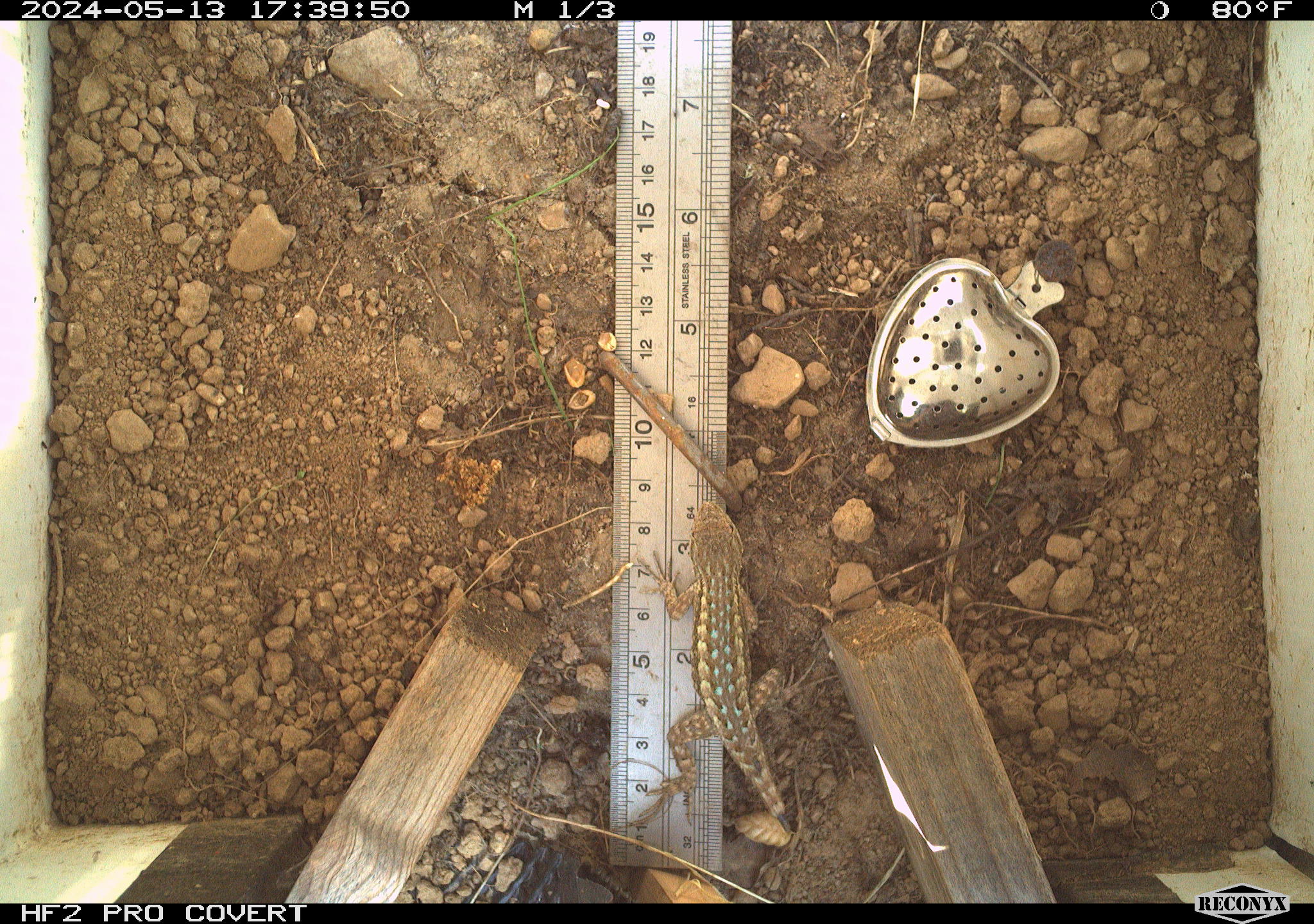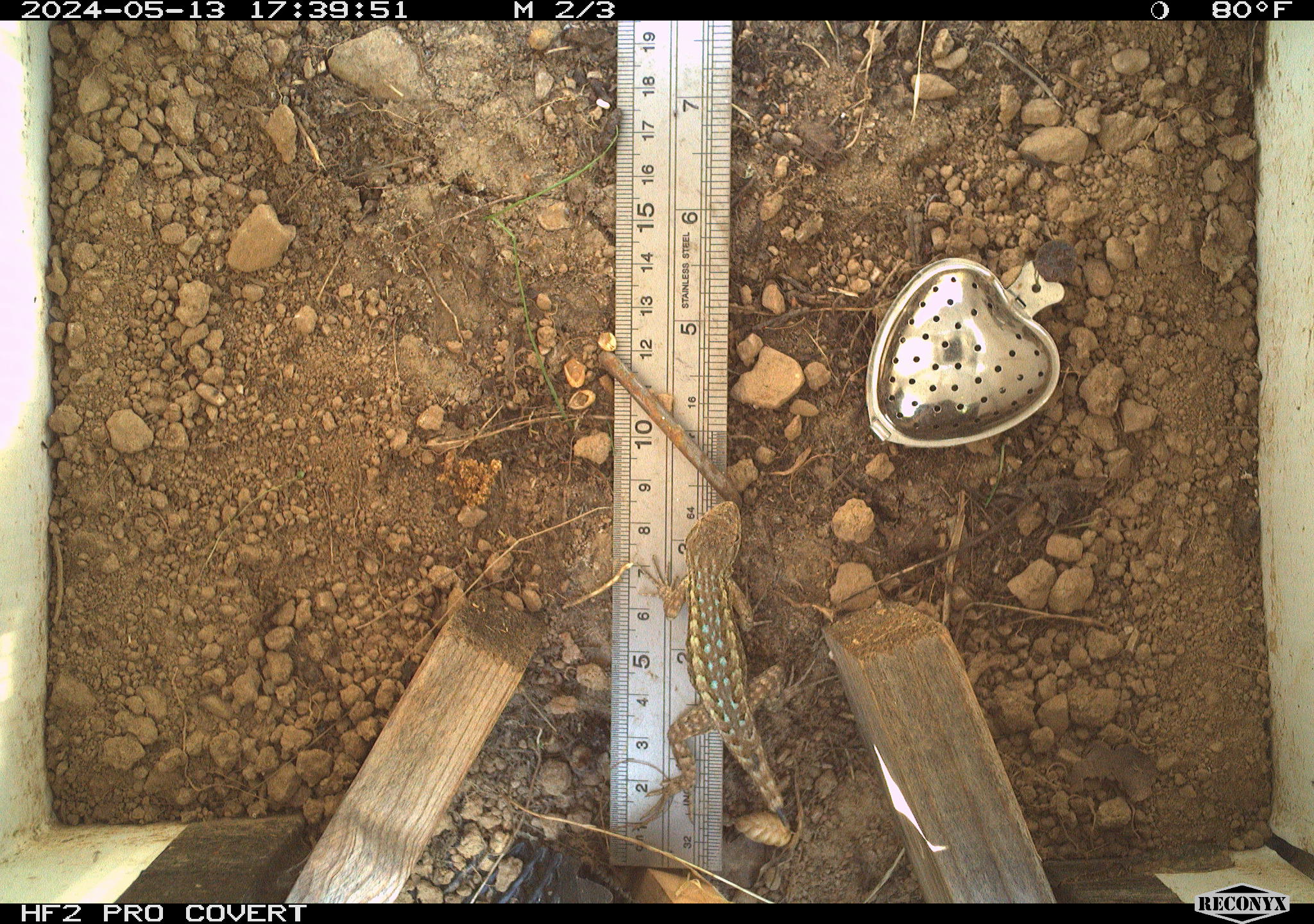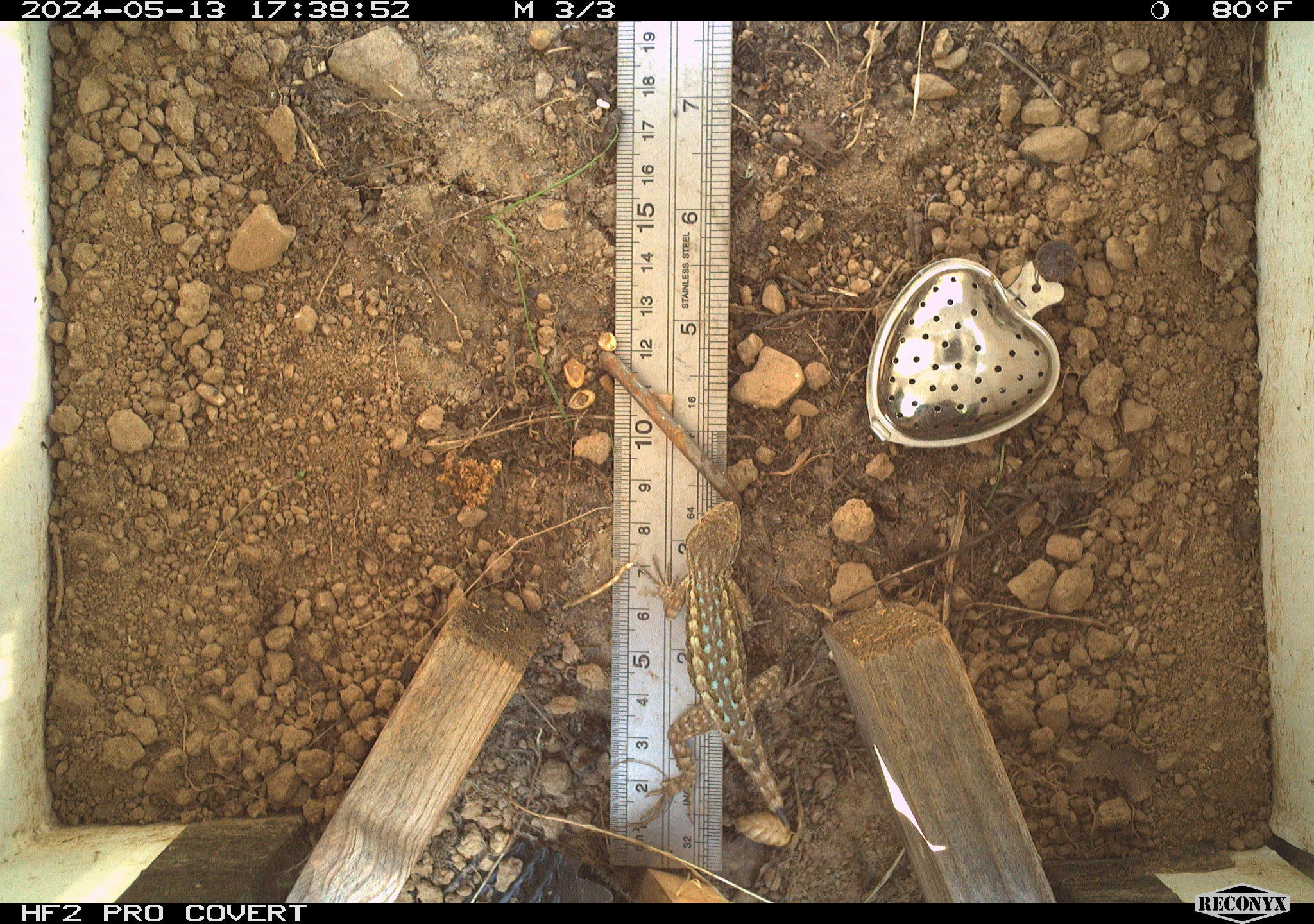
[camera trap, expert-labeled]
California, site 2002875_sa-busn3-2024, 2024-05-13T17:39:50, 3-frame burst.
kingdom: Animalia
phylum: Chordata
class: Reptilia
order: Squamata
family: Phrynosomatidae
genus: Sceloporus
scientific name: Sceloporus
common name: spiny lizards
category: sceloporus species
Sceloporus species (spiny lizards) (Sceloporus).